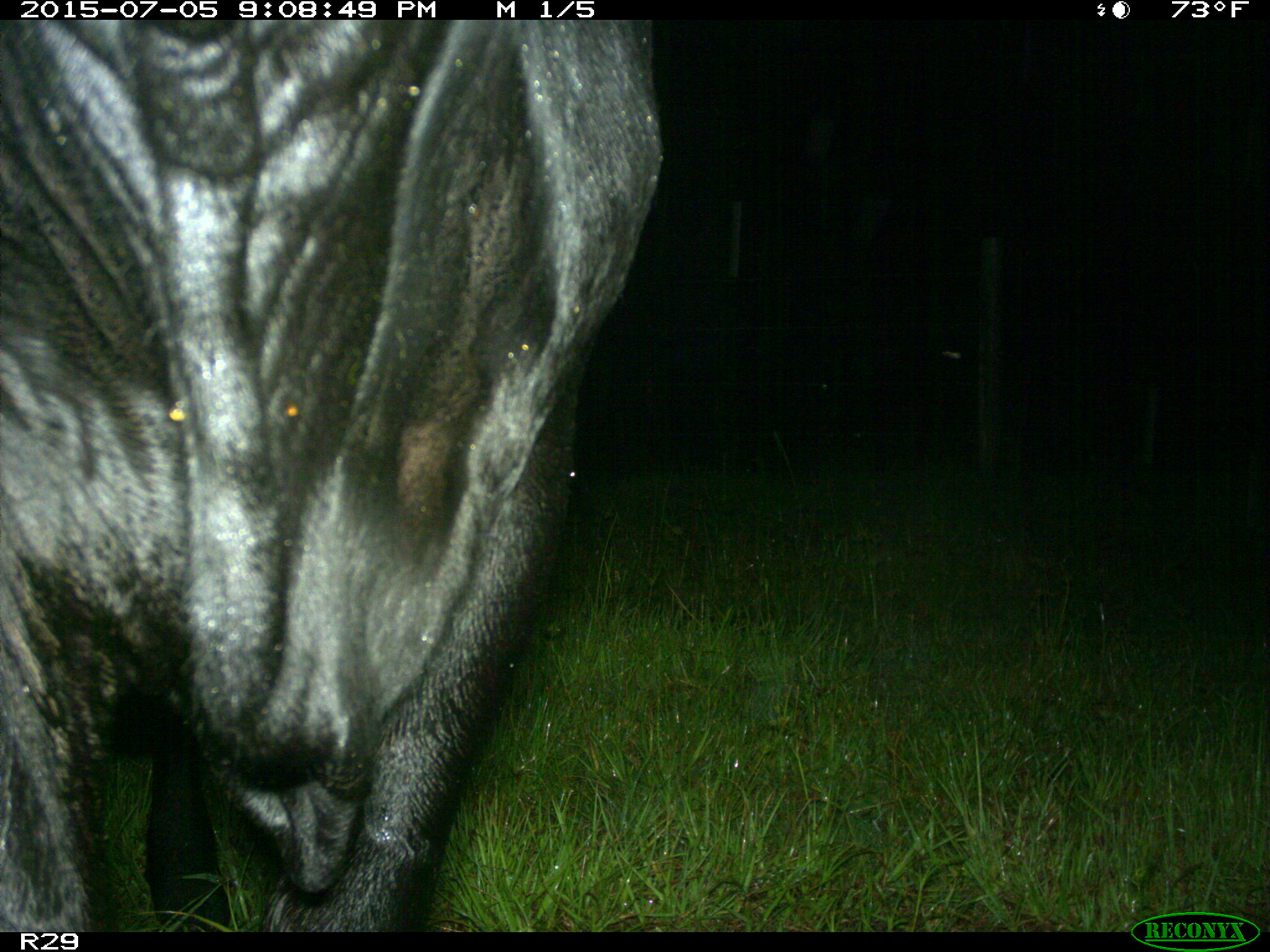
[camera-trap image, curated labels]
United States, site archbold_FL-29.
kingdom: Animalia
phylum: Chordata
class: Mammalia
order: Artiodactyla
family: Bovidae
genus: Bos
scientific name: Bos taurus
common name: domestic cow